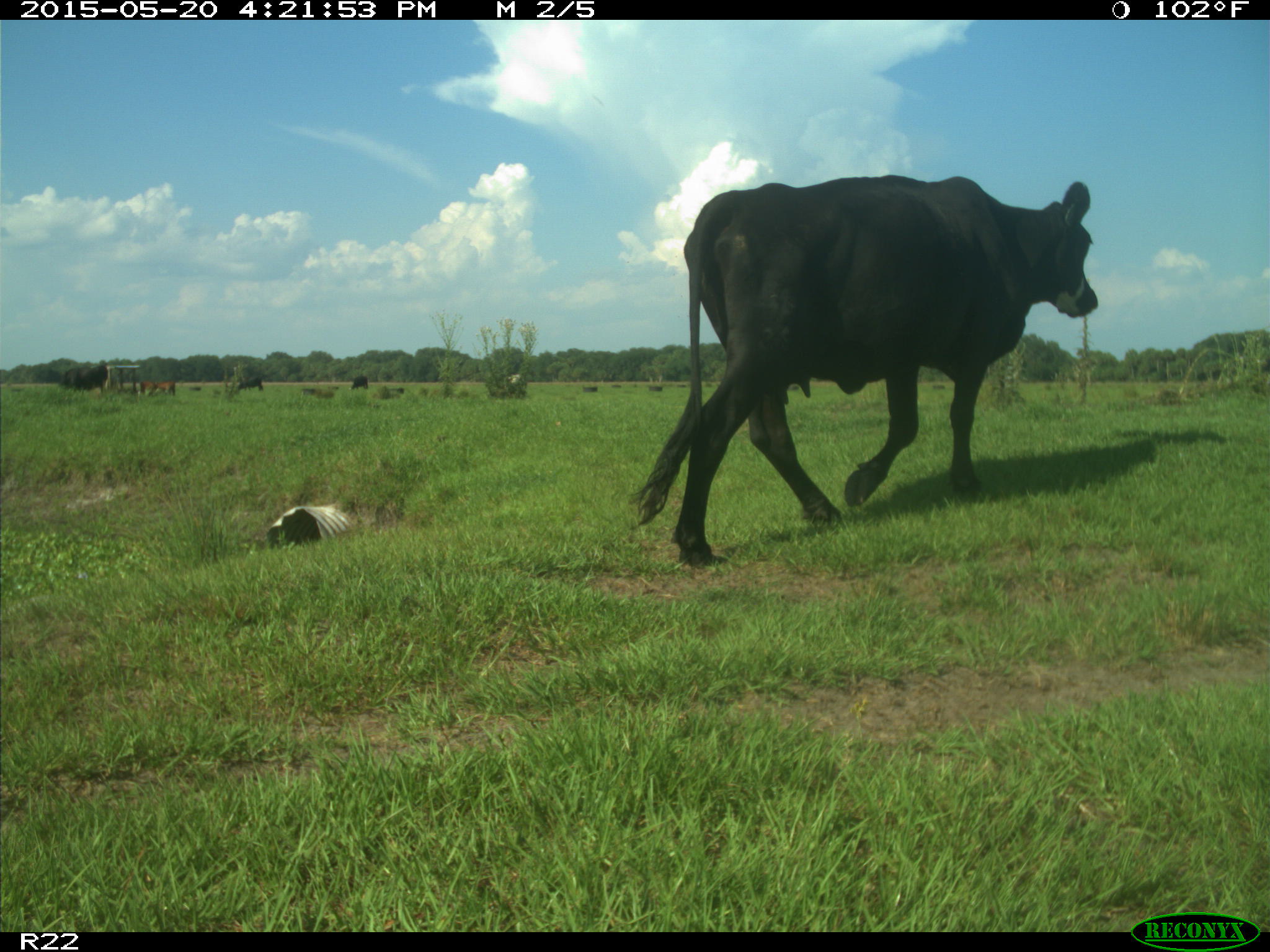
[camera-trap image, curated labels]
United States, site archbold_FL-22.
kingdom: Animalia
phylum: Chordata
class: Mammalia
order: Artiodactyla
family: Bovidae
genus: Bos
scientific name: Bos taurus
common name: domestic cow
Bos taurus (domestic cow).